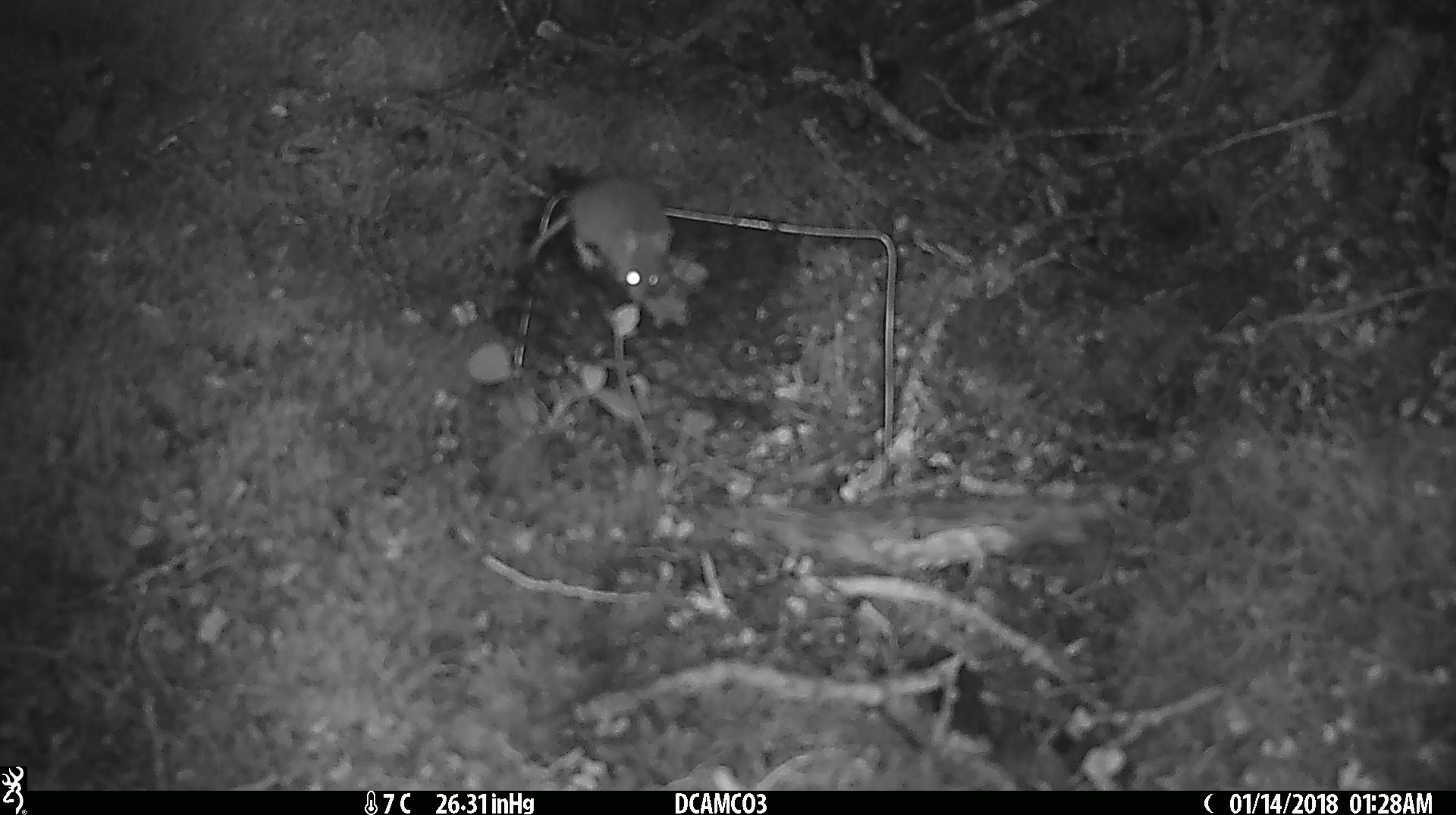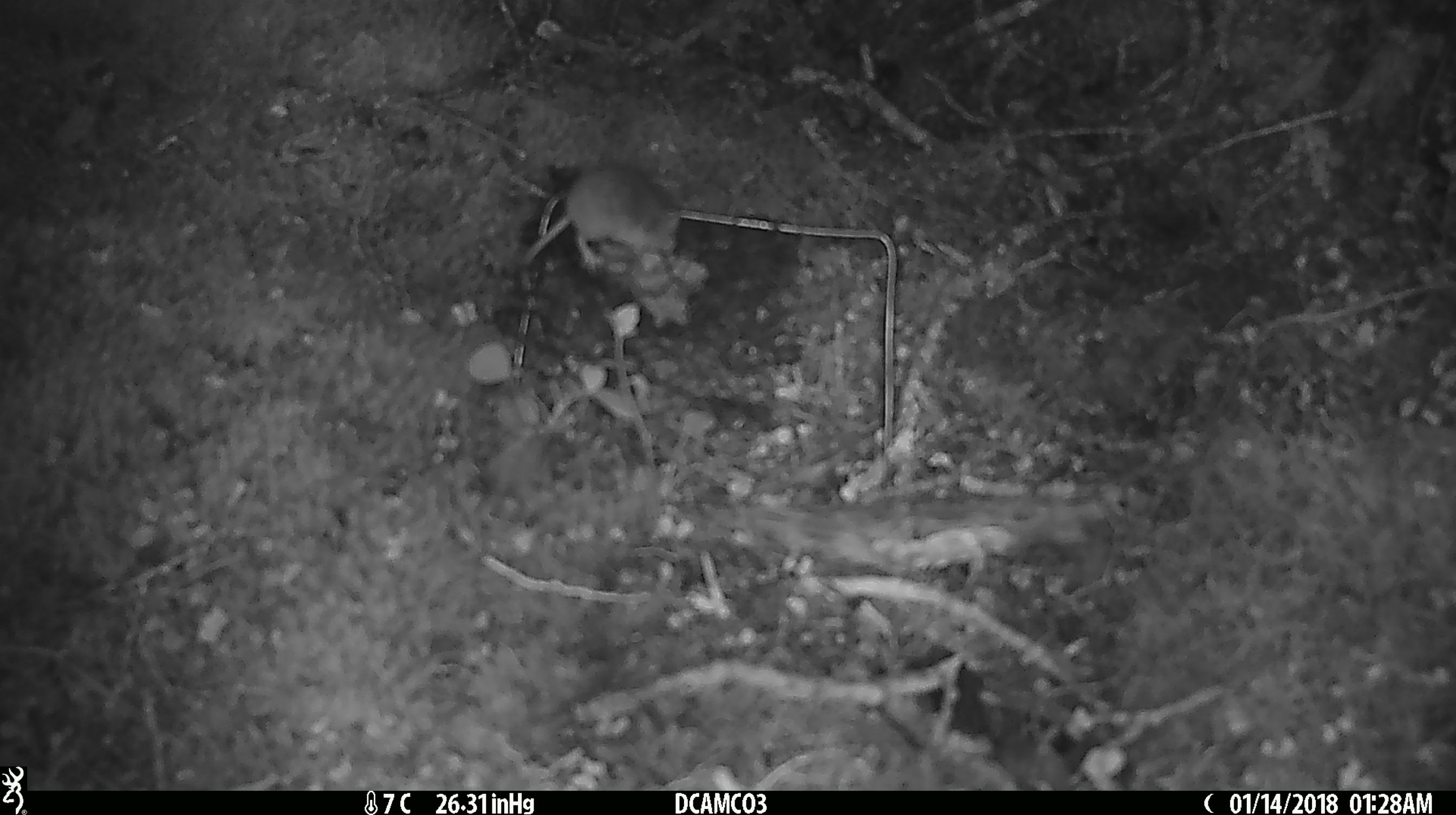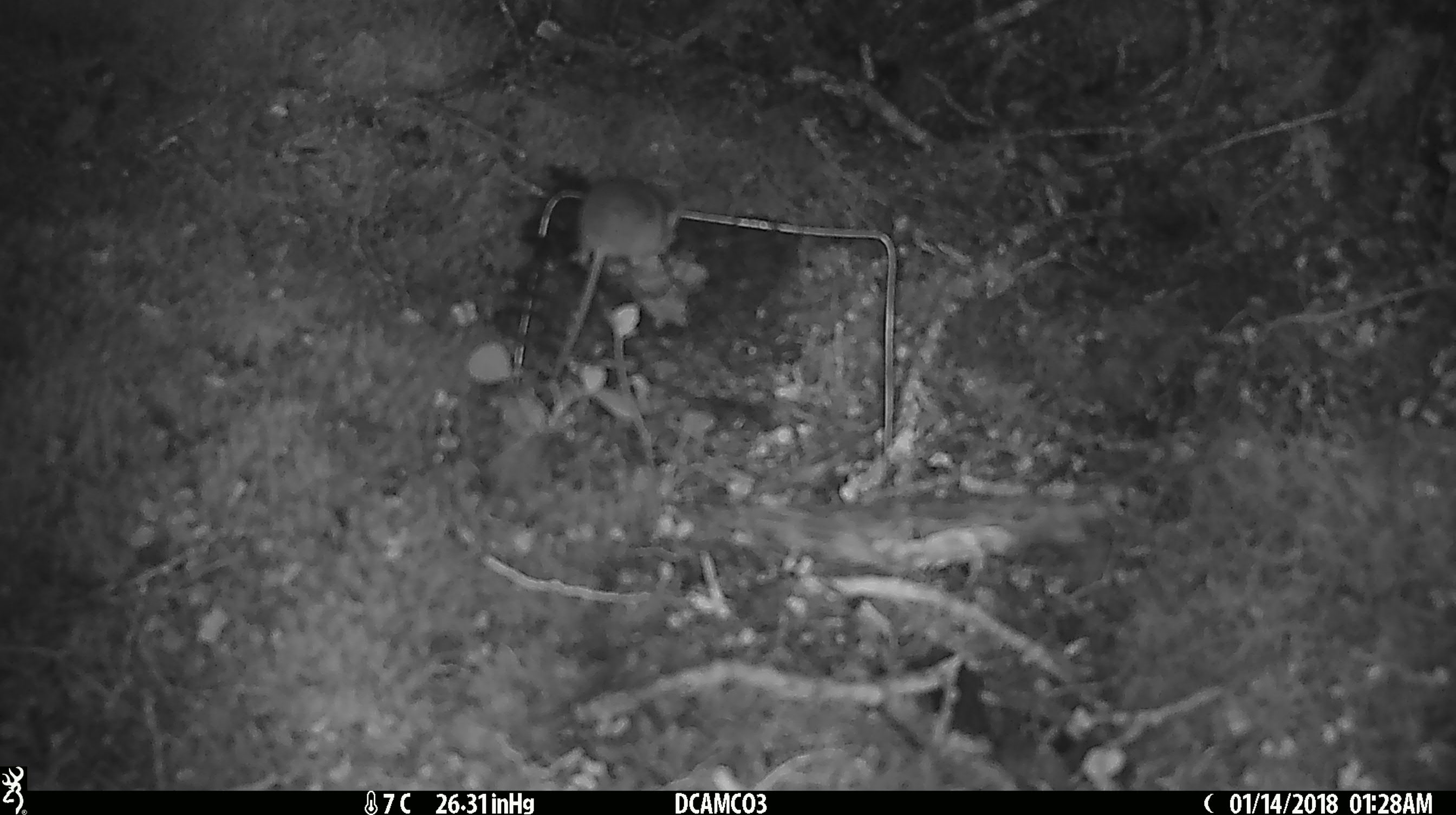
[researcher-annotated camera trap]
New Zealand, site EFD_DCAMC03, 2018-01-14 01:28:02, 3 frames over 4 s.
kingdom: Animalia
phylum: Chordata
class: Mammalia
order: Rodentia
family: Muridae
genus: Mus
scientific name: Mus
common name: mouse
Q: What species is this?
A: Mouse (Mus).